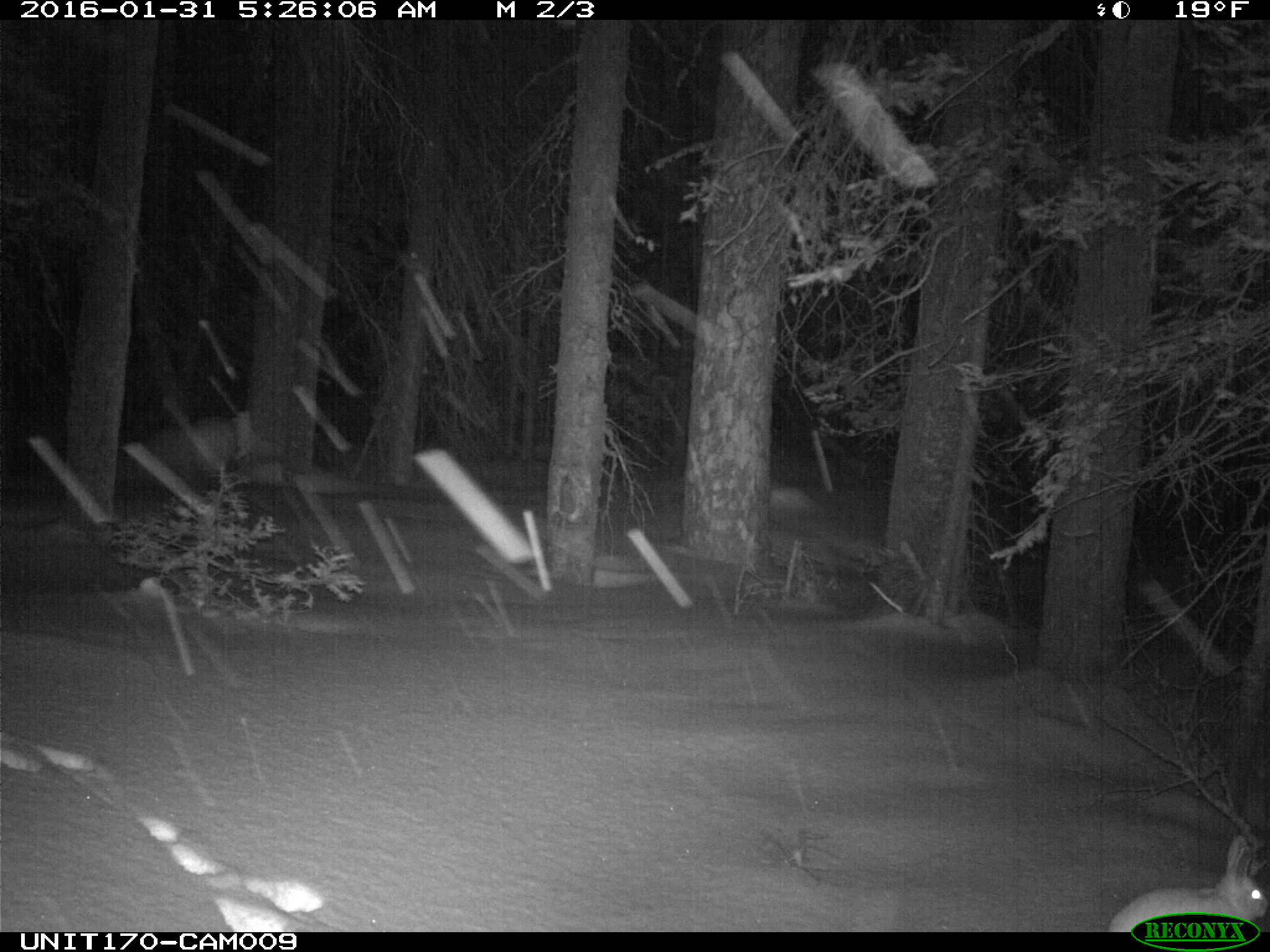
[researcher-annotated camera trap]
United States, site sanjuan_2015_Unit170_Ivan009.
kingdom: Animalia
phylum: Chordata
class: Mammalia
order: Lagomorpha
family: Leporidae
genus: Lepus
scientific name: Lepus americanus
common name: snowshoe hare